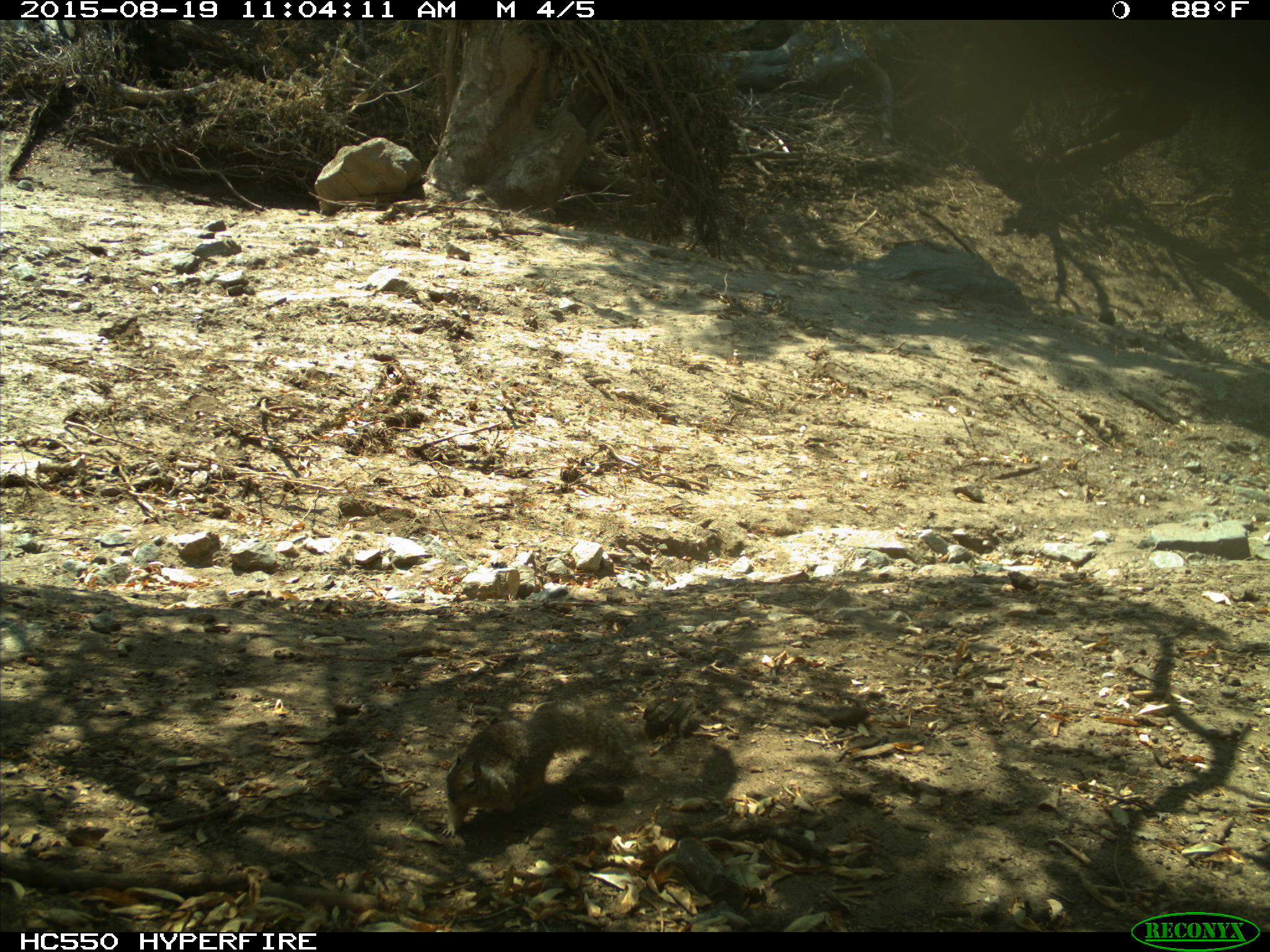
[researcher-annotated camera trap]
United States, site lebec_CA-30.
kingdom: Animalia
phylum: Chordata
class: Mammalia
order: Rodentia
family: Sciuridae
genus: Otospermophilus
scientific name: Otospermophilus beecheyi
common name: california ground squirrel